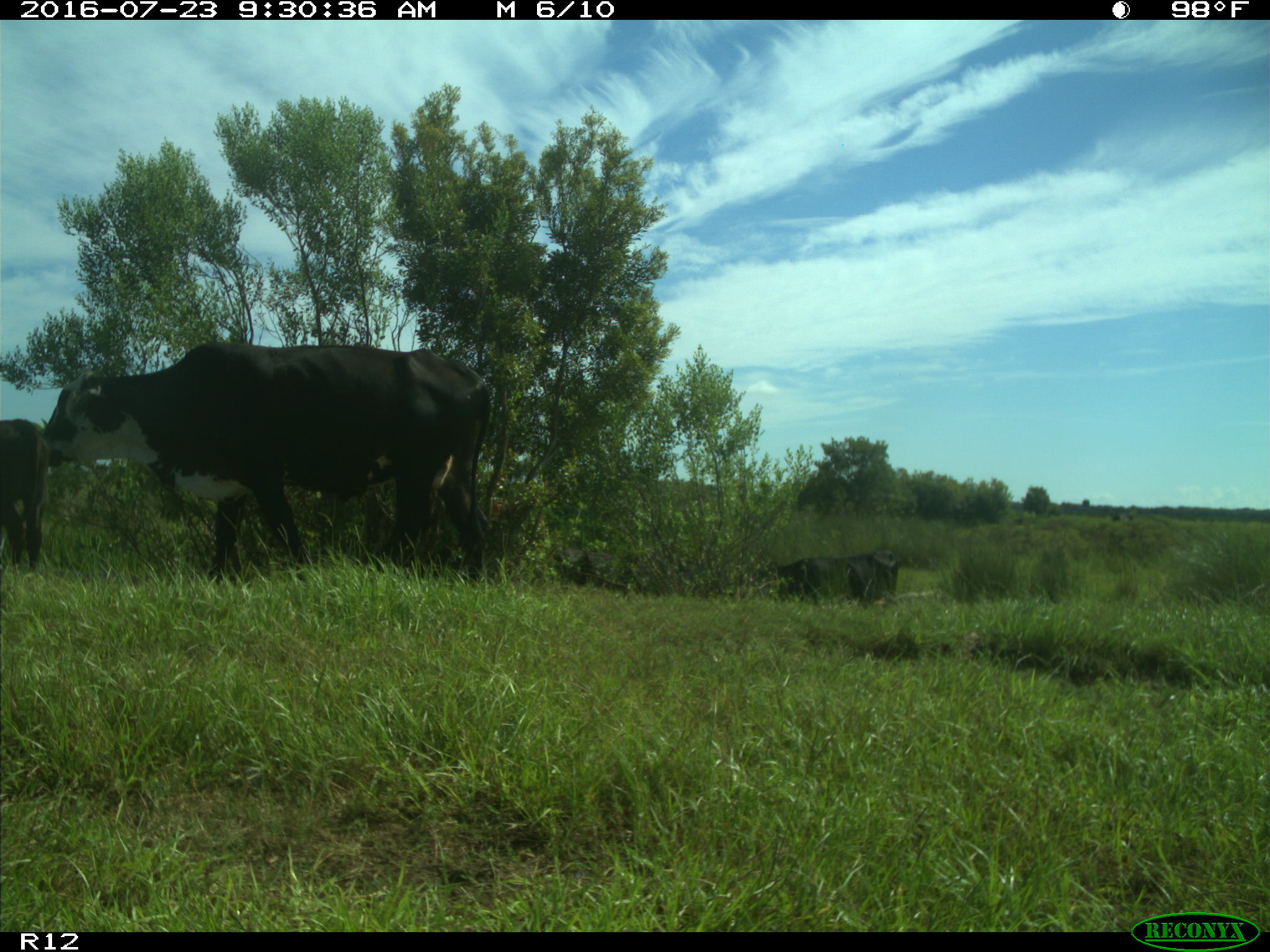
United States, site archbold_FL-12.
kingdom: Animalia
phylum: Chordata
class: Mammalia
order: Artiodactyla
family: Bovidae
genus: Bos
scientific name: Bos taurus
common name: domestic cow